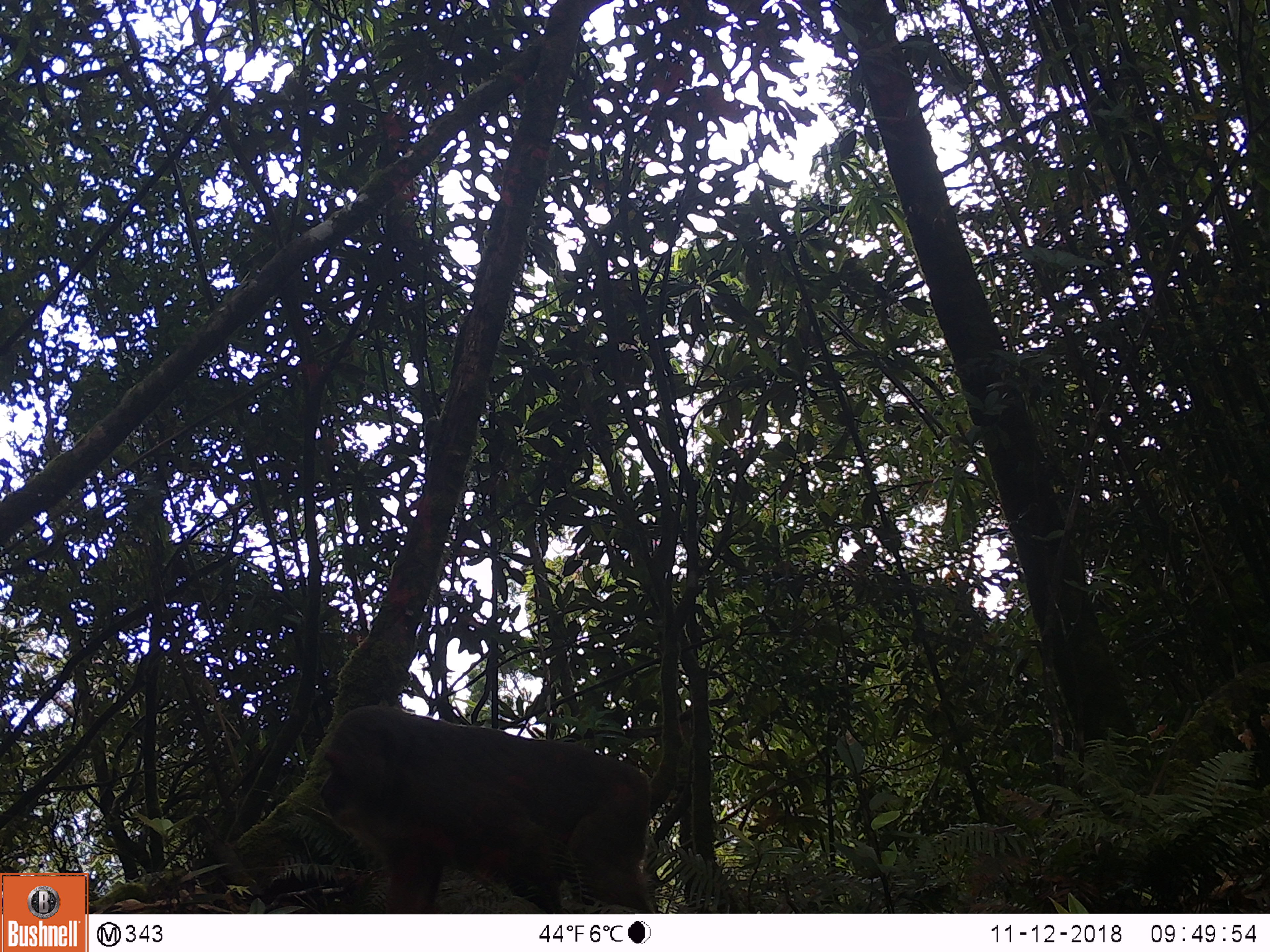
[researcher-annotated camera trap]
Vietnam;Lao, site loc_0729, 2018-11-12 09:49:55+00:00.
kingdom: Animalia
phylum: Chordata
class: Mammalia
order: Primates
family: Cercopithecidae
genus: Macaca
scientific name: Macaca arctoides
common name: stump-tailed macaque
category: stump tailed macaque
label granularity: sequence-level